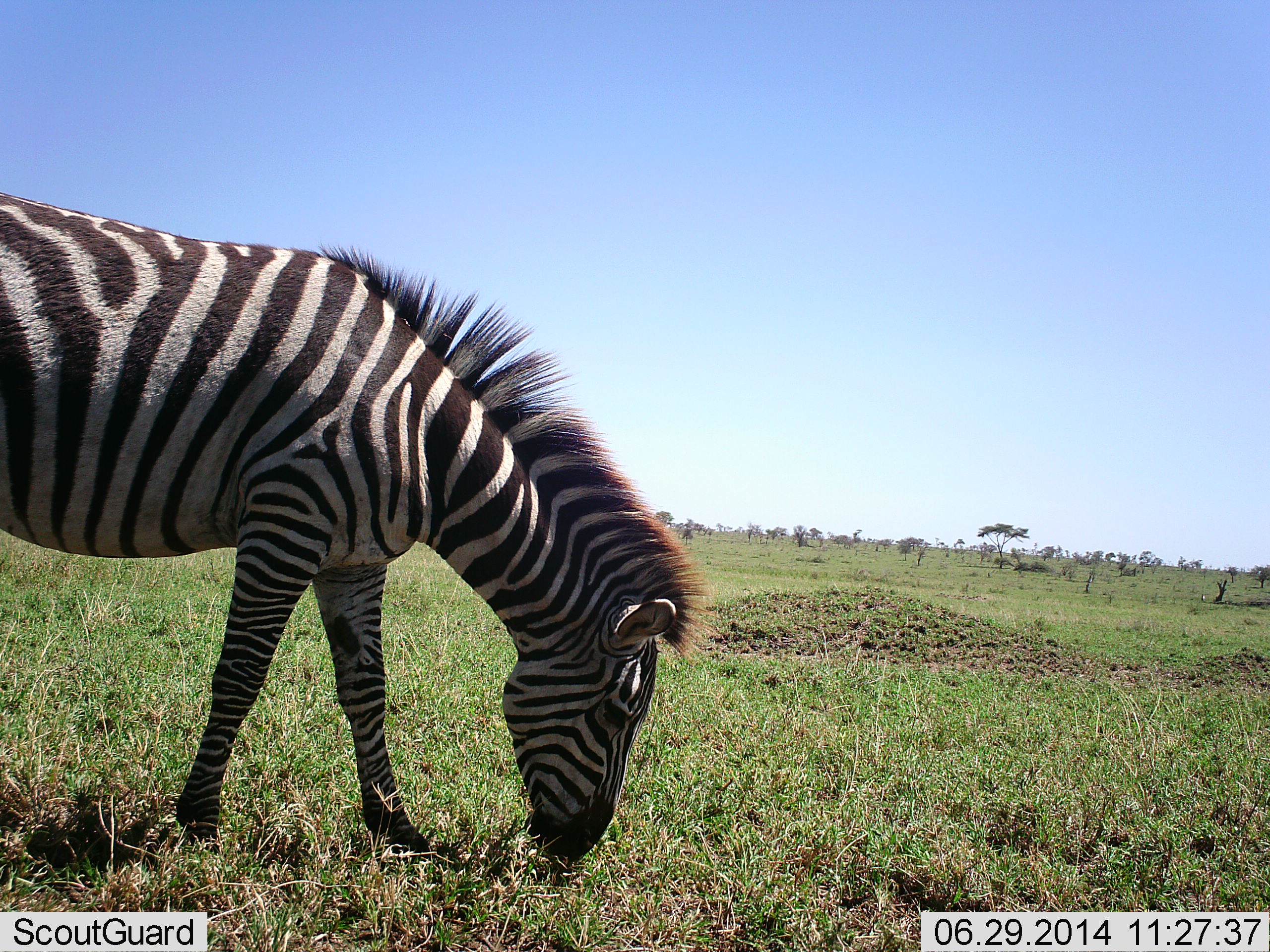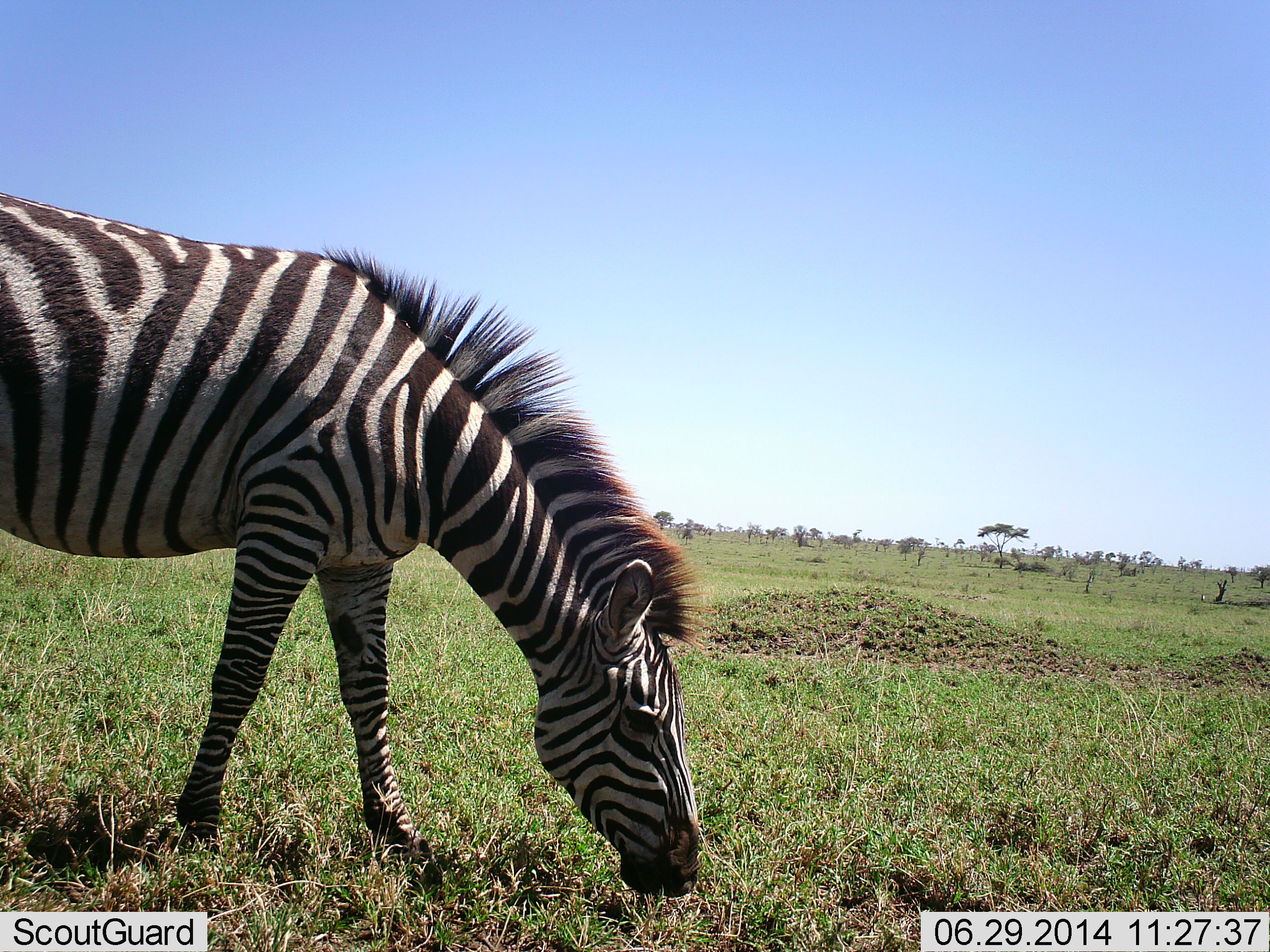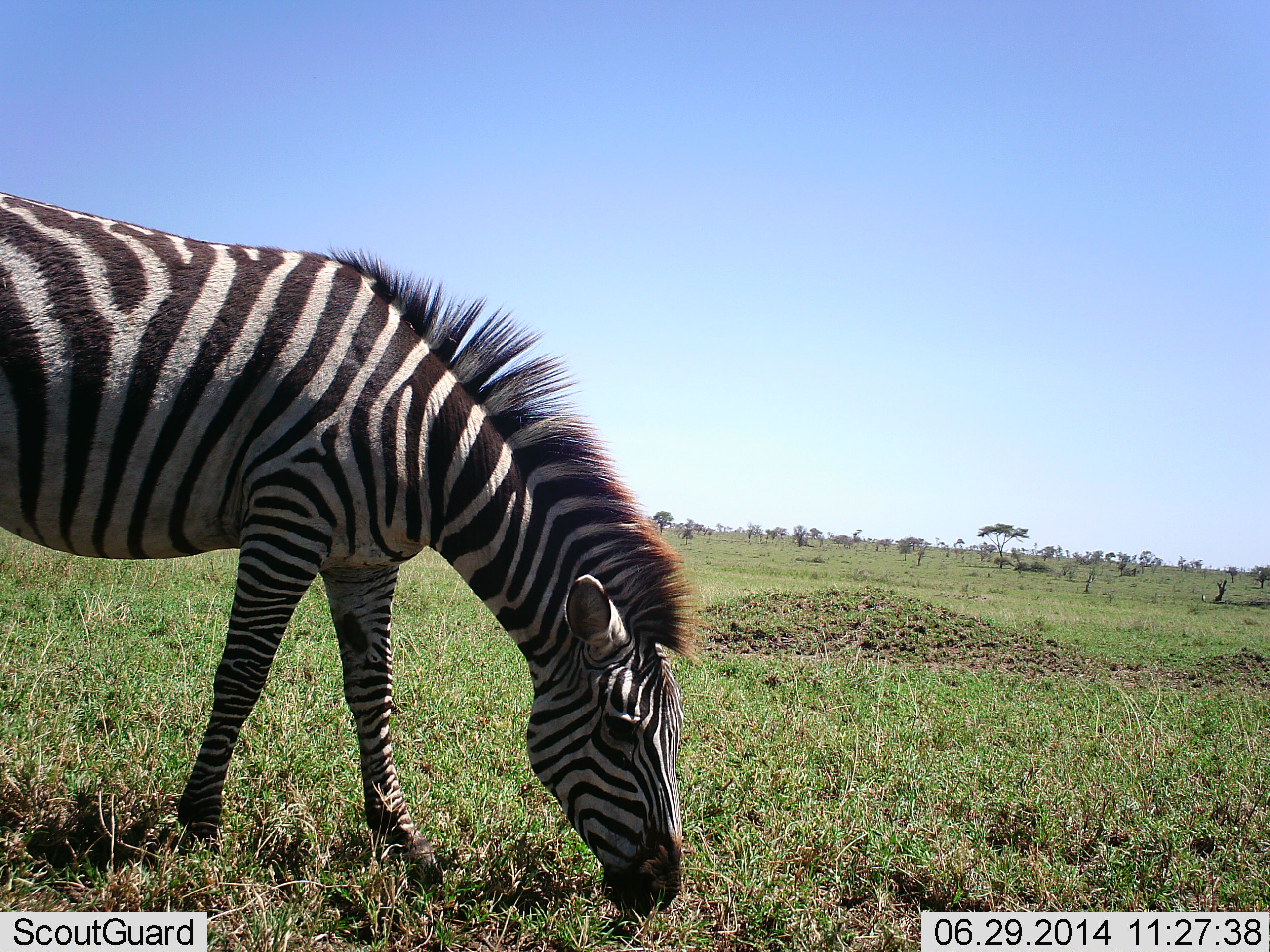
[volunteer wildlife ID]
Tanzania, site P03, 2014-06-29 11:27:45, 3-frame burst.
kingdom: Animalia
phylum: Chordata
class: Mammalia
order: Perissodactyla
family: Equidae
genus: Equus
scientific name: Equus quagga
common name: plains zebra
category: zebra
Zebra (plains zebra) (Equus quagga), count 1. Behavior (volunteer vote fractions): standing 12%, resting 0%, moving 2%, interacting 0%. Young present (vote fraction): 0%. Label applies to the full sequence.